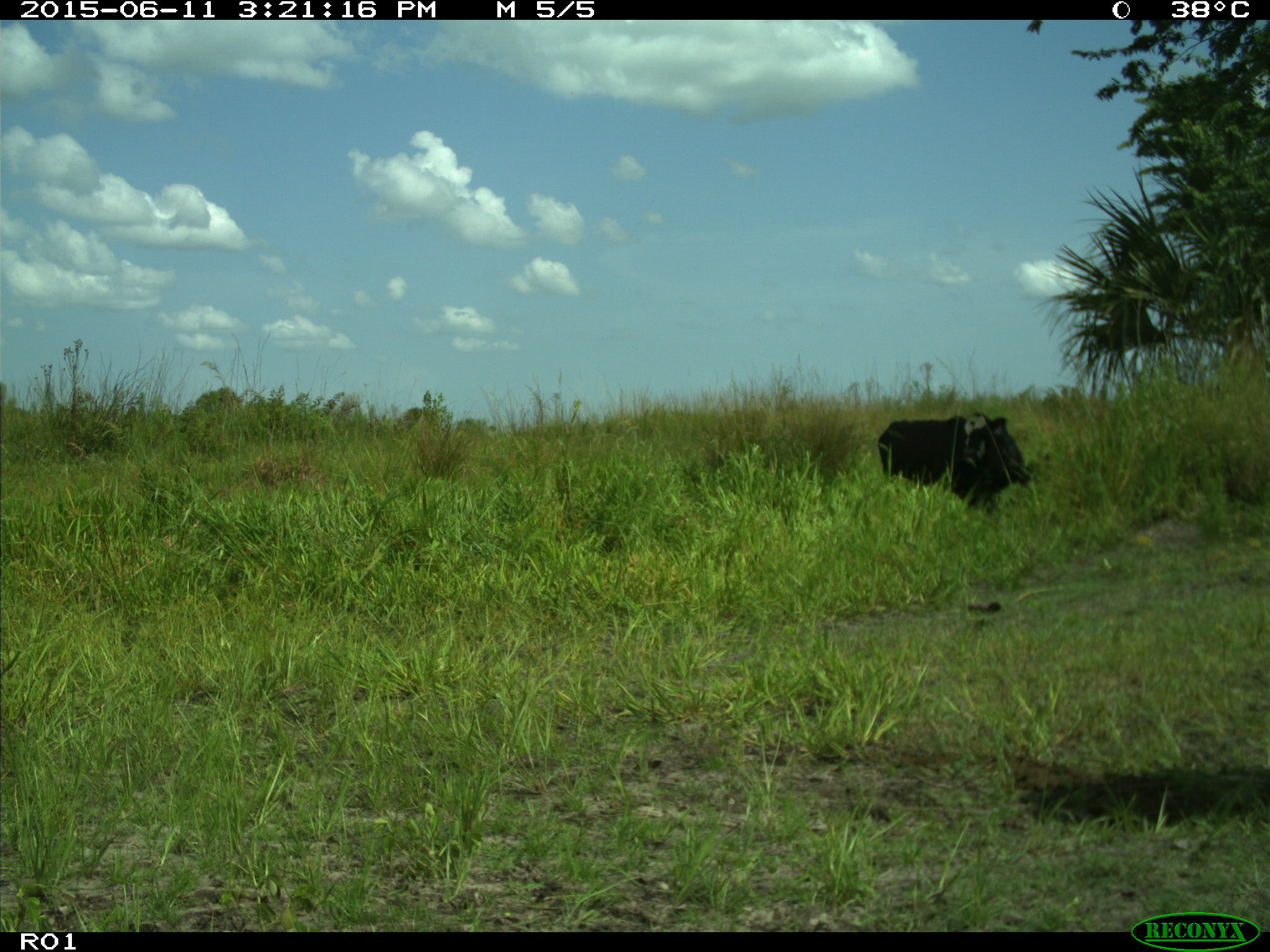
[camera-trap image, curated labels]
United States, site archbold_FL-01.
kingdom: Animalia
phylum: Chordata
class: Mammalia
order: Artiodactyla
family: Bovidae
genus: Bos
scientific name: Bos taurus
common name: domestic cow